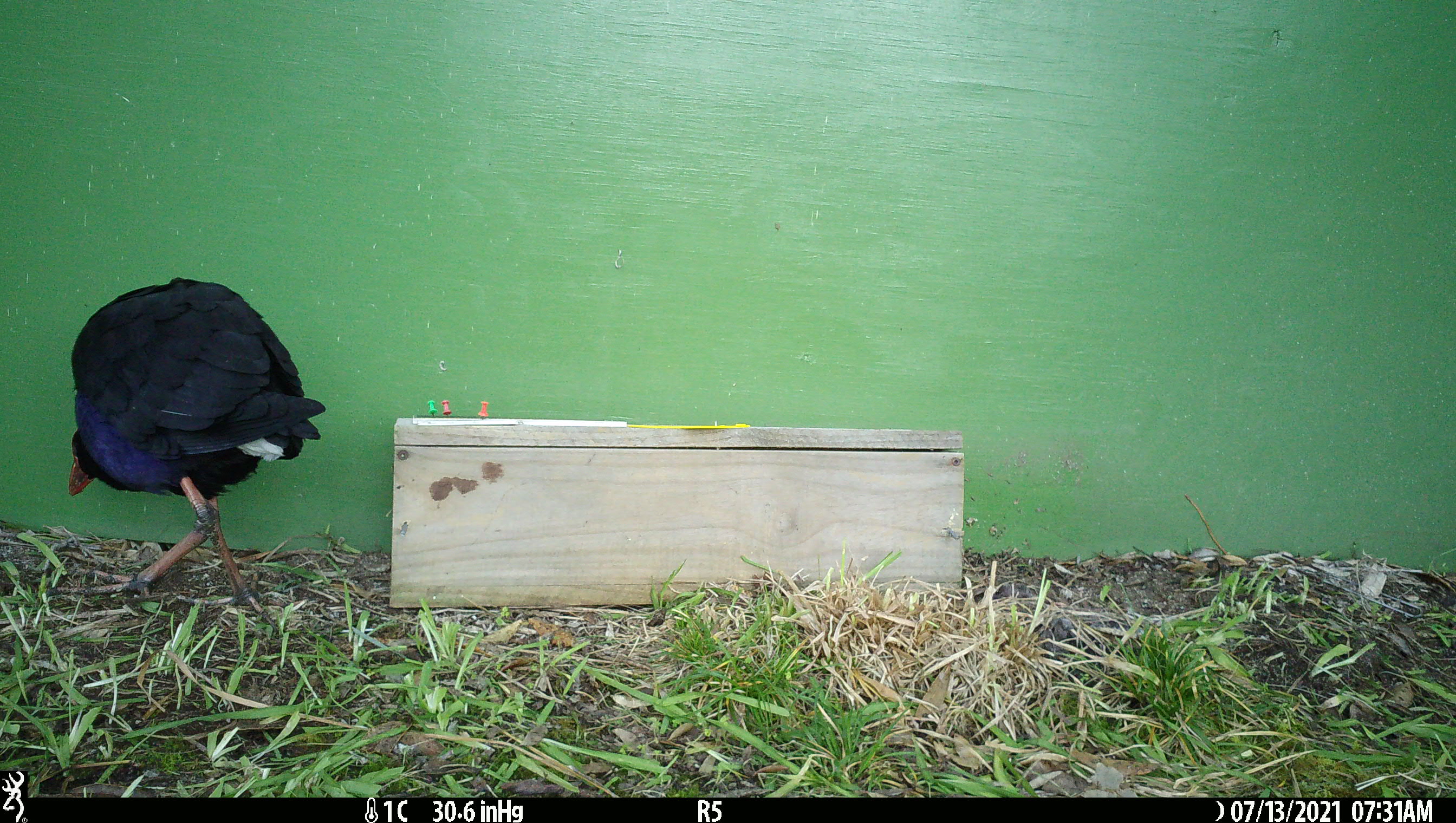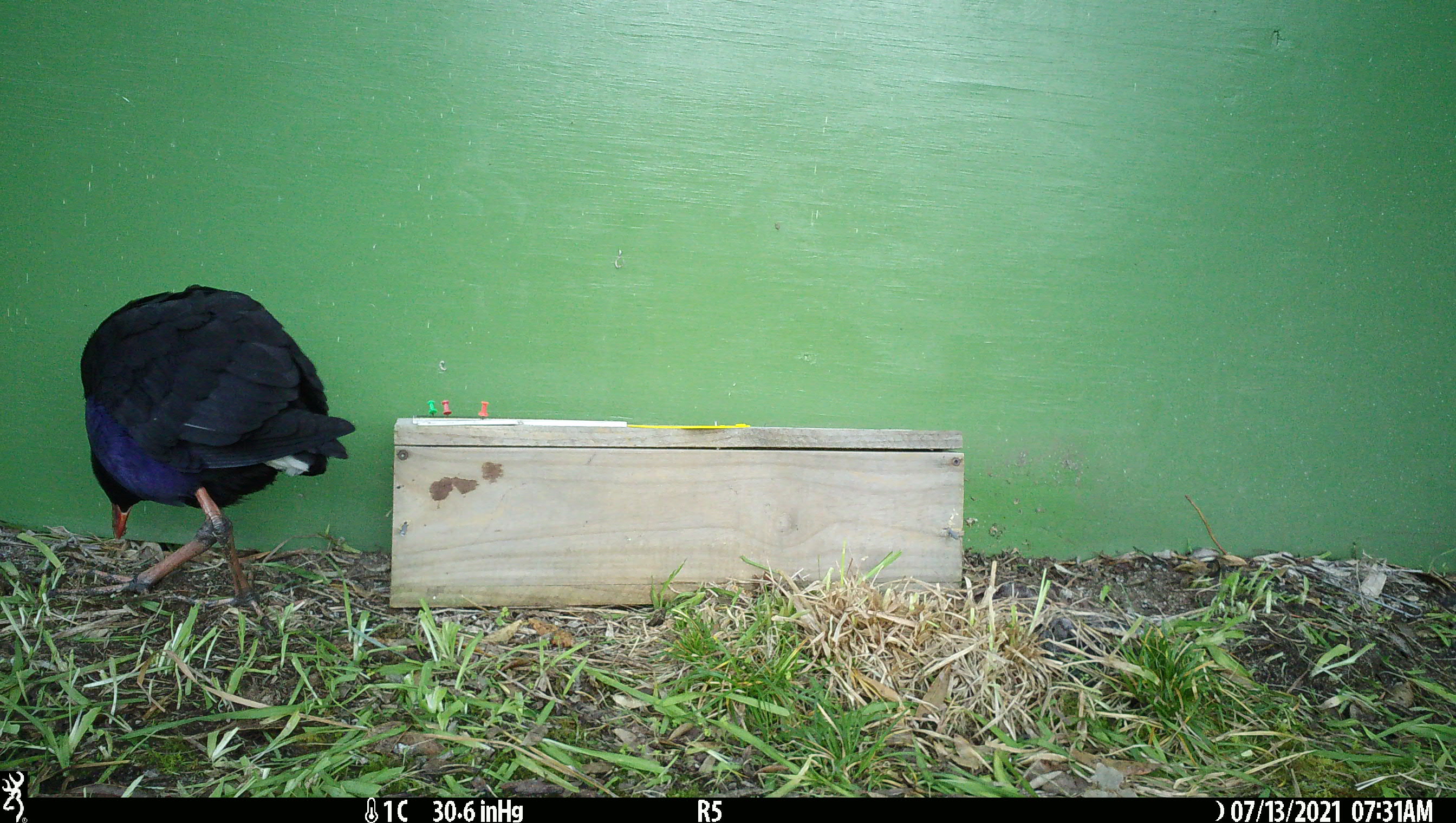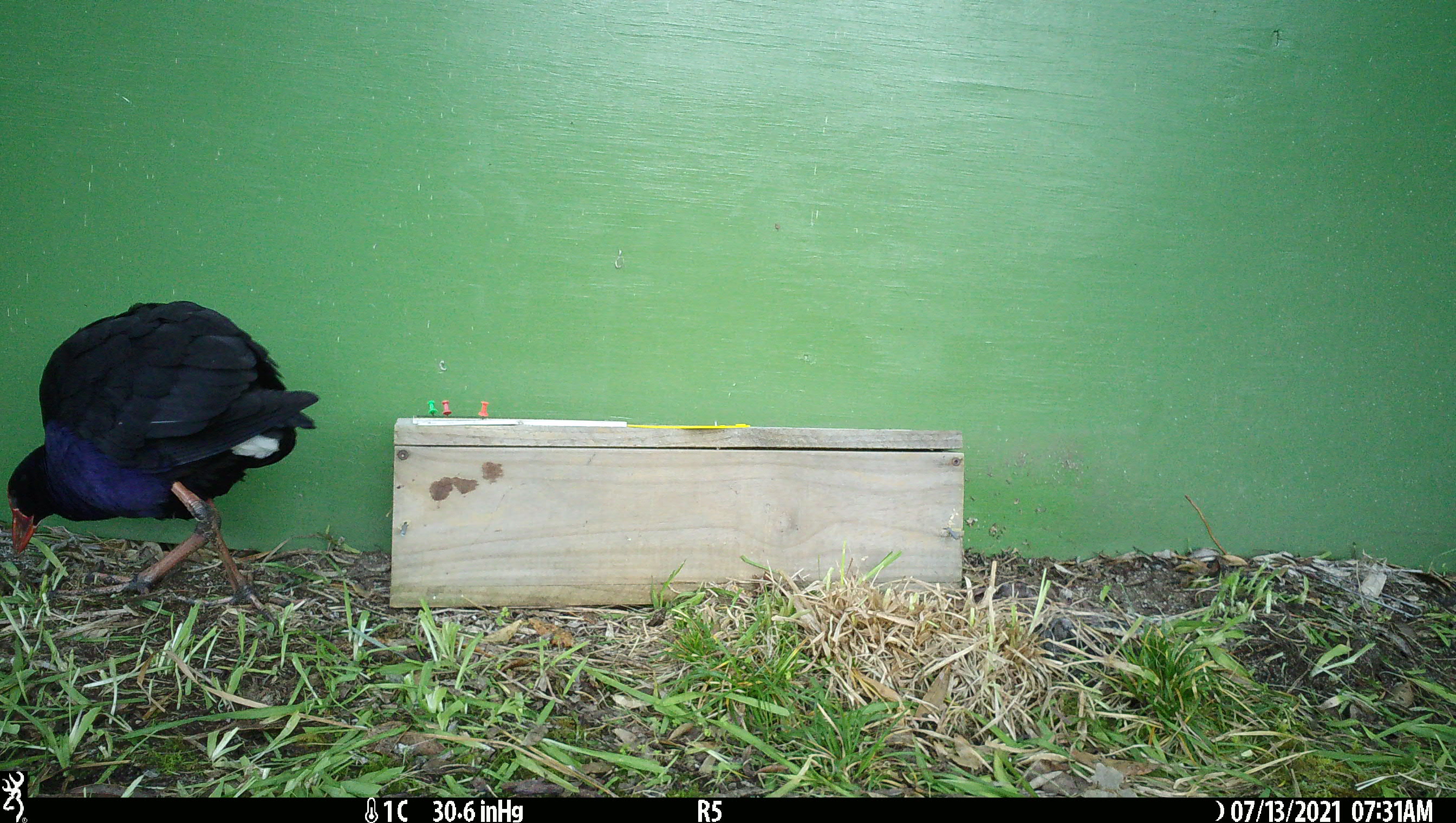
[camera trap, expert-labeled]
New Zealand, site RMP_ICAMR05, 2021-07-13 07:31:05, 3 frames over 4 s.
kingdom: Animalia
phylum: Chordata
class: Aves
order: Gruiformes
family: Rallidae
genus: Porphyrio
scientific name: Porphyrio melanotus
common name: australasian swamphen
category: pukeko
Pukeko (australasian swamphen) (Porphyrio melanotus).